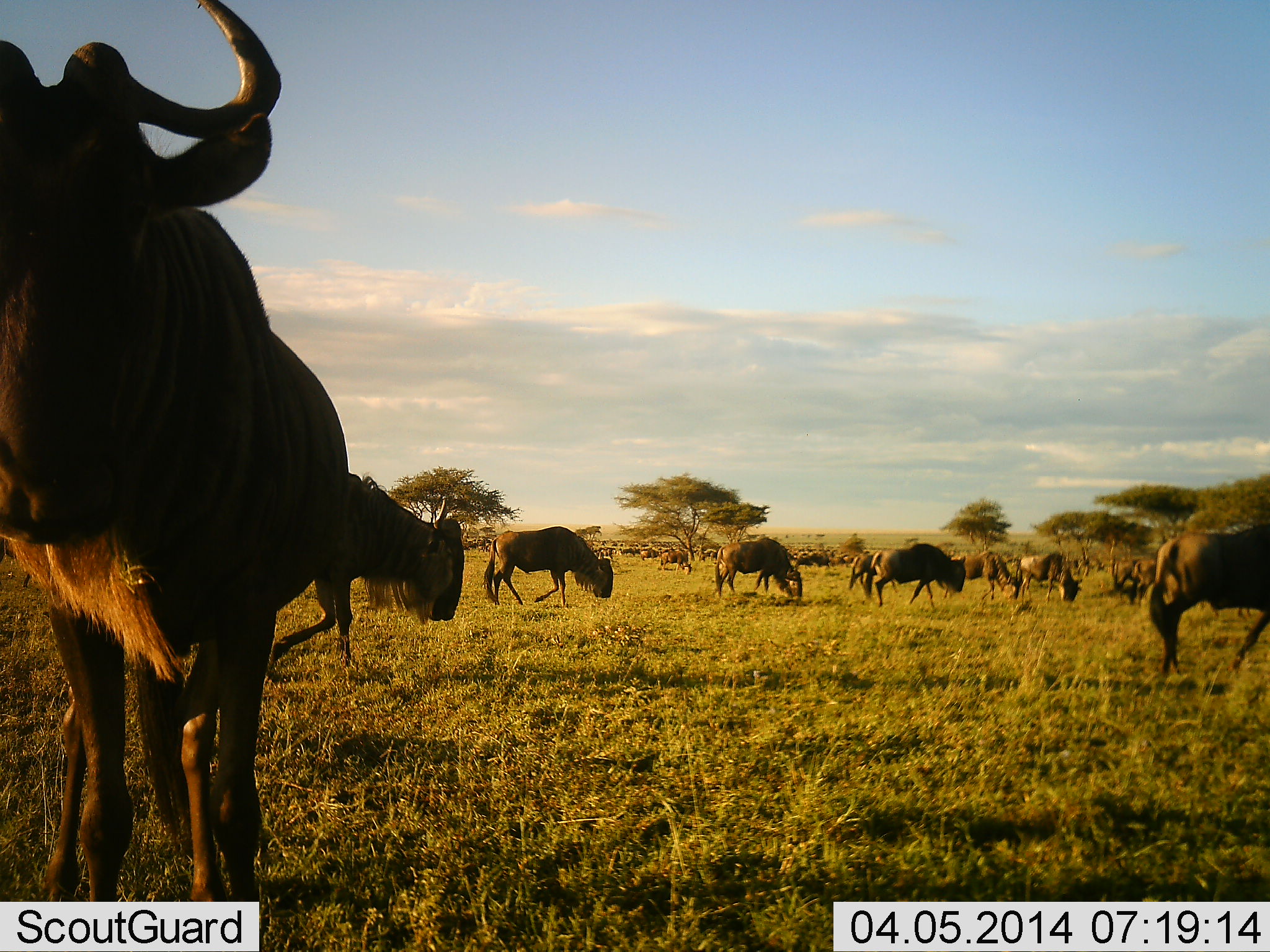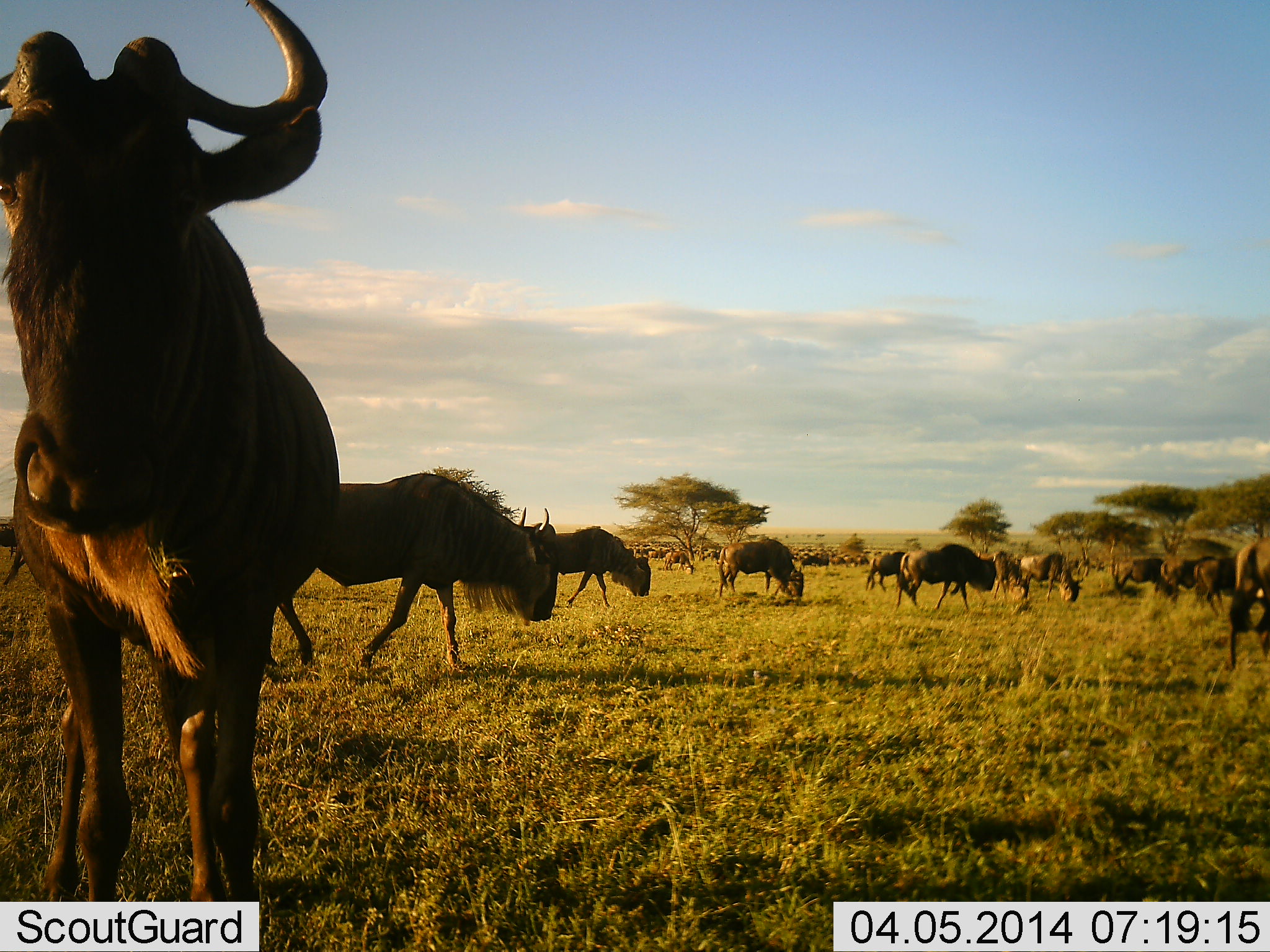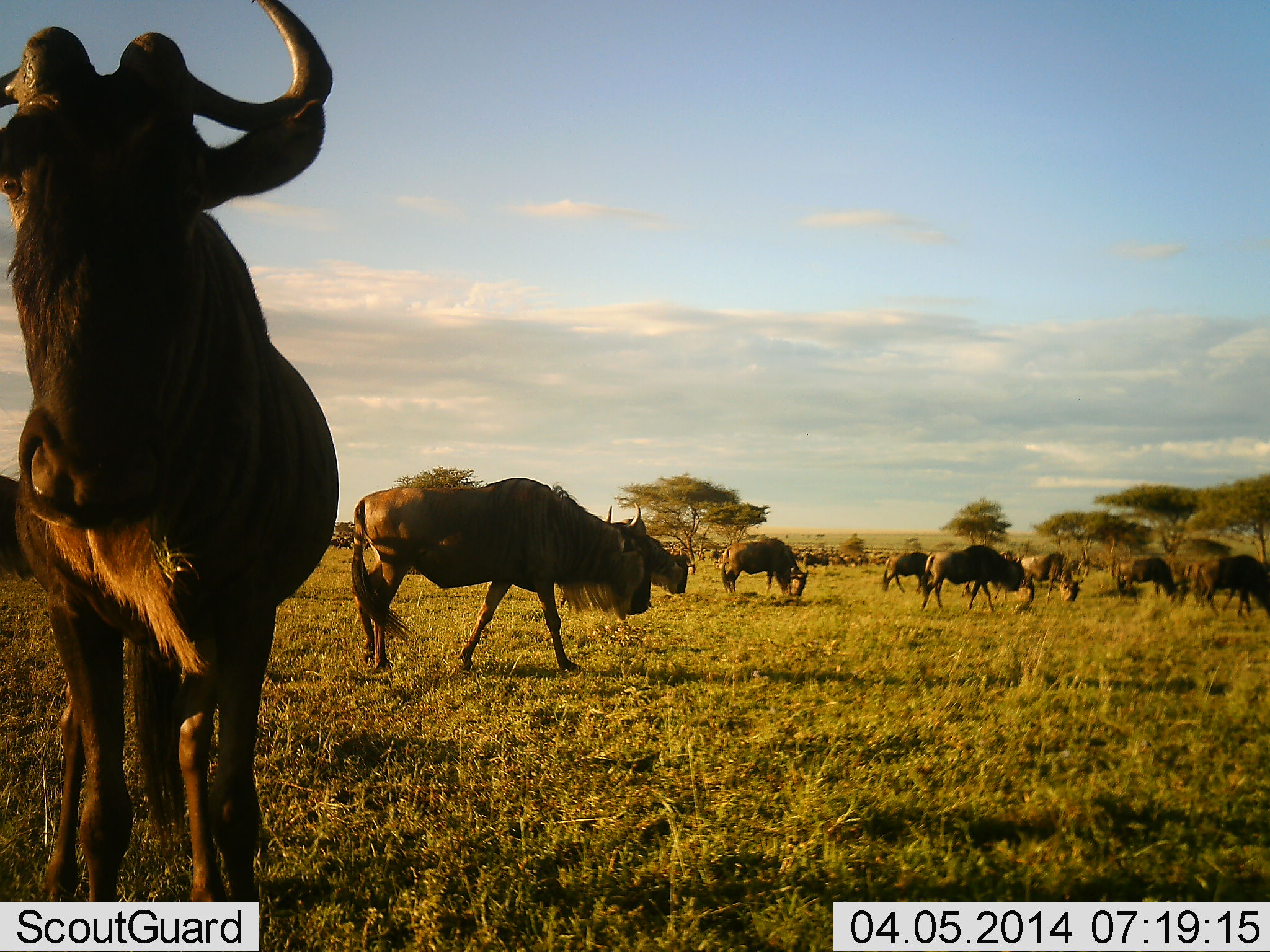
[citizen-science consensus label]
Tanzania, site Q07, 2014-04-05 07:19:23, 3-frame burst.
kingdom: Animalia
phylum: Chordata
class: Mammalia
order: Artiodactyla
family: Bovidae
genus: Connochaetes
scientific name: Connochaetes taurinus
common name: blue wildebeest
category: wildebeest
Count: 11-50.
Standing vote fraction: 70%.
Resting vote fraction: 10%.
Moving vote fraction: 50%.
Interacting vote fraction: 10%.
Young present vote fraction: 0%.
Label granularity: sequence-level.